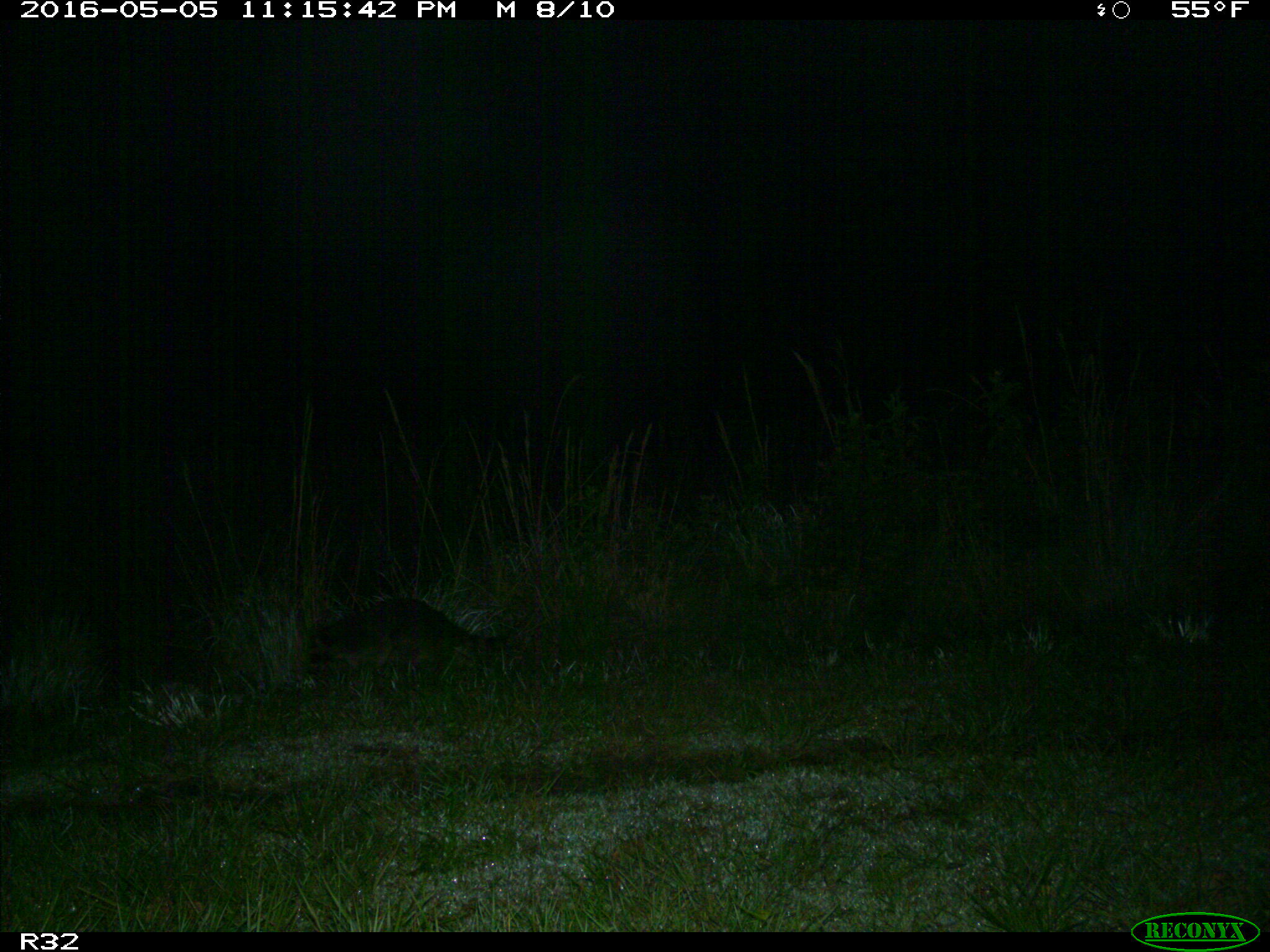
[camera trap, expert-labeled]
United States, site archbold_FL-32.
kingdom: Animalia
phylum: Chordata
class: Mammalia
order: Carnivora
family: Procyonidae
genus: Procyon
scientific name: Procyon lotor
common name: common raccoon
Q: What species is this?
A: Procyon lotor (common raccoon).